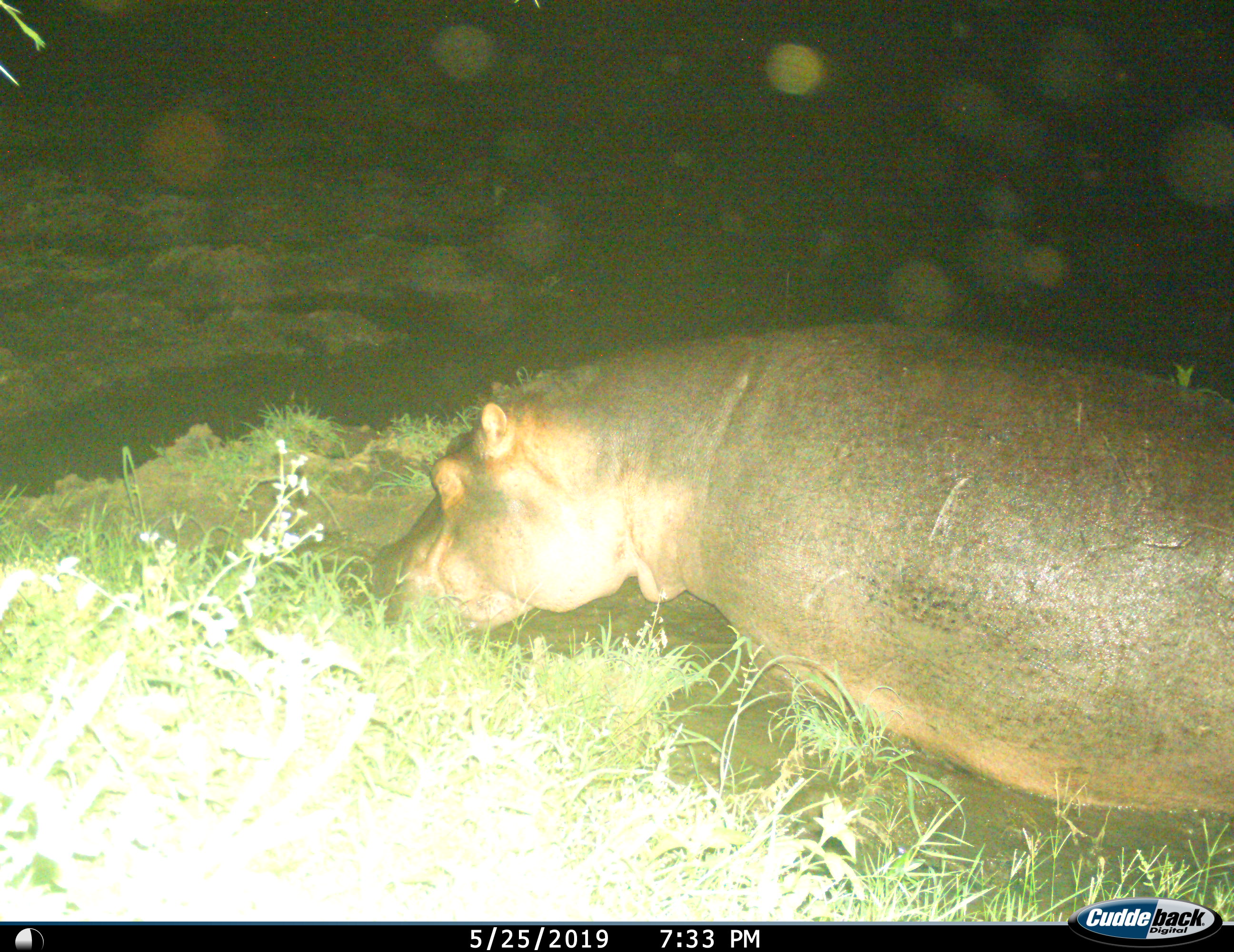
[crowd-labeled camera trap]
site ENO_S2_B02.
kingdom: Animalia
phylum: Chordata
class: Mammalia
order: Artiodactyla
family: Hippopotamidae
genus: Hippopotamus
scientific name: Hippopotamus amphibius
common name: hippopotamus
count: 1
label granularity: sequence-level